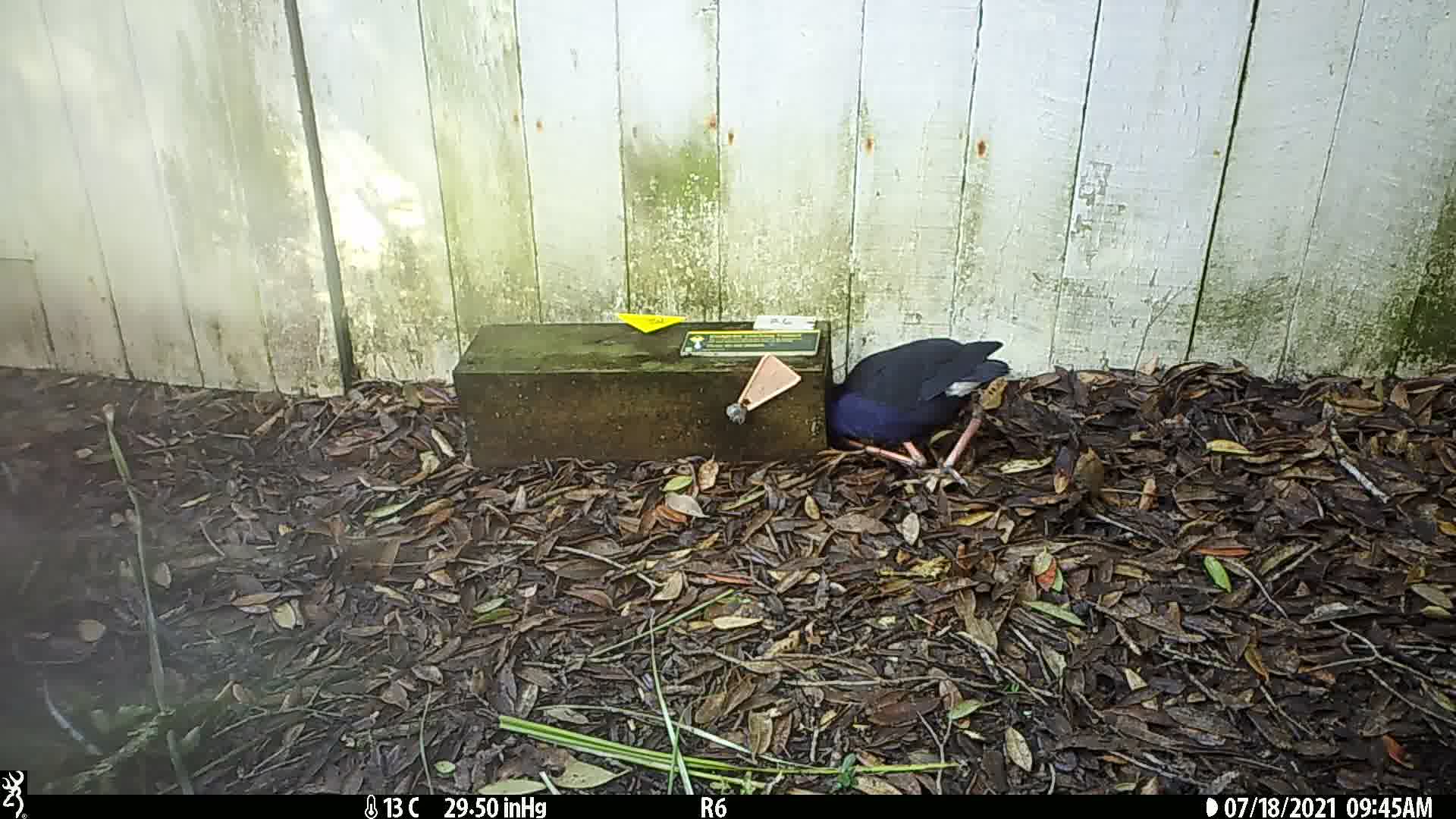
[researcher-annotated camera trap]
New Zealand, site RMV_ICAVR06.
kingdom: Animalia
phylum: Chordata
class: Aves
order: Gruiformes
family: Rallidae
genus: Porphyrio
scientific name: Porphyrio melanotus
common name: australasian swamphen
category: pukeko